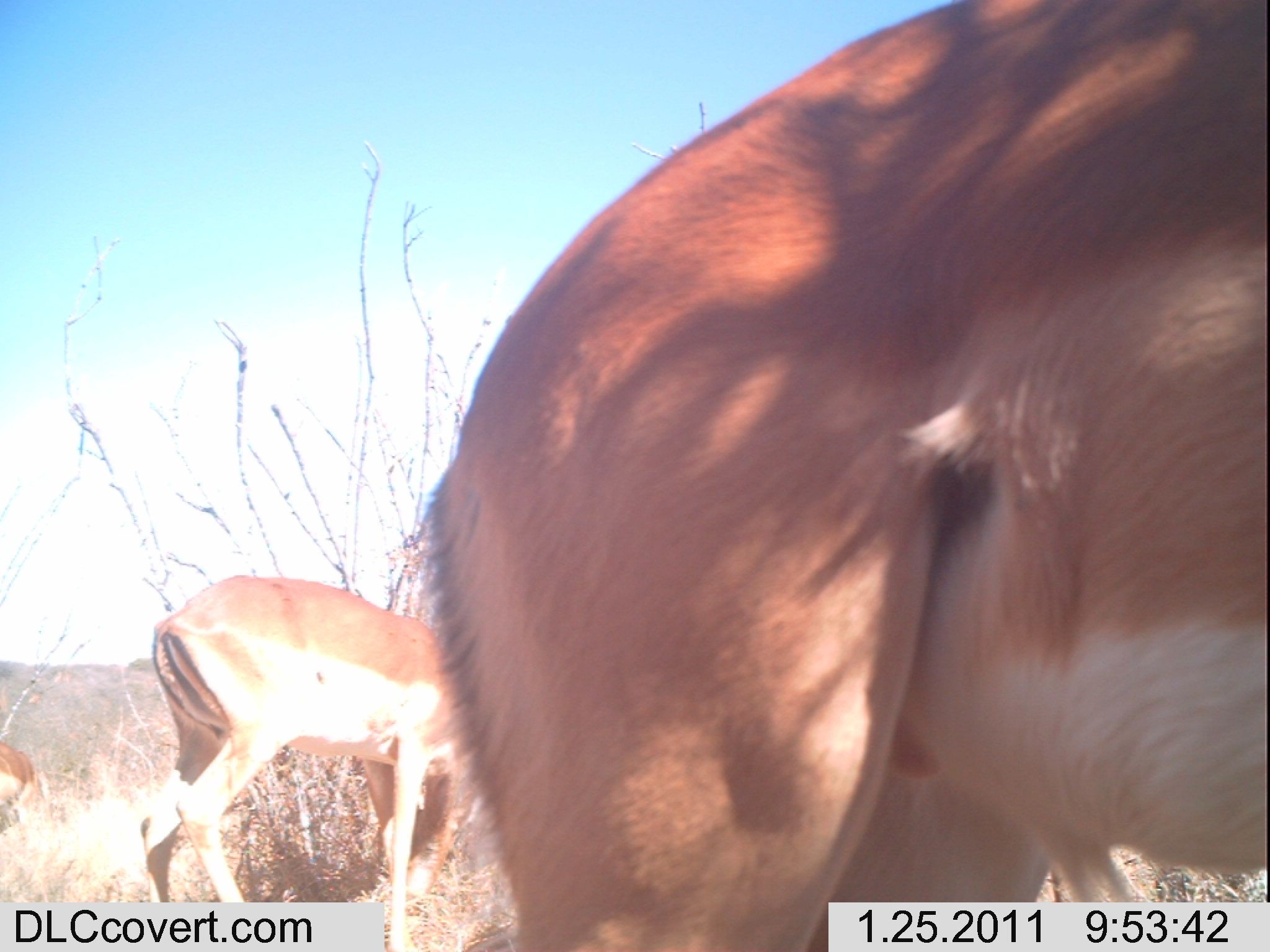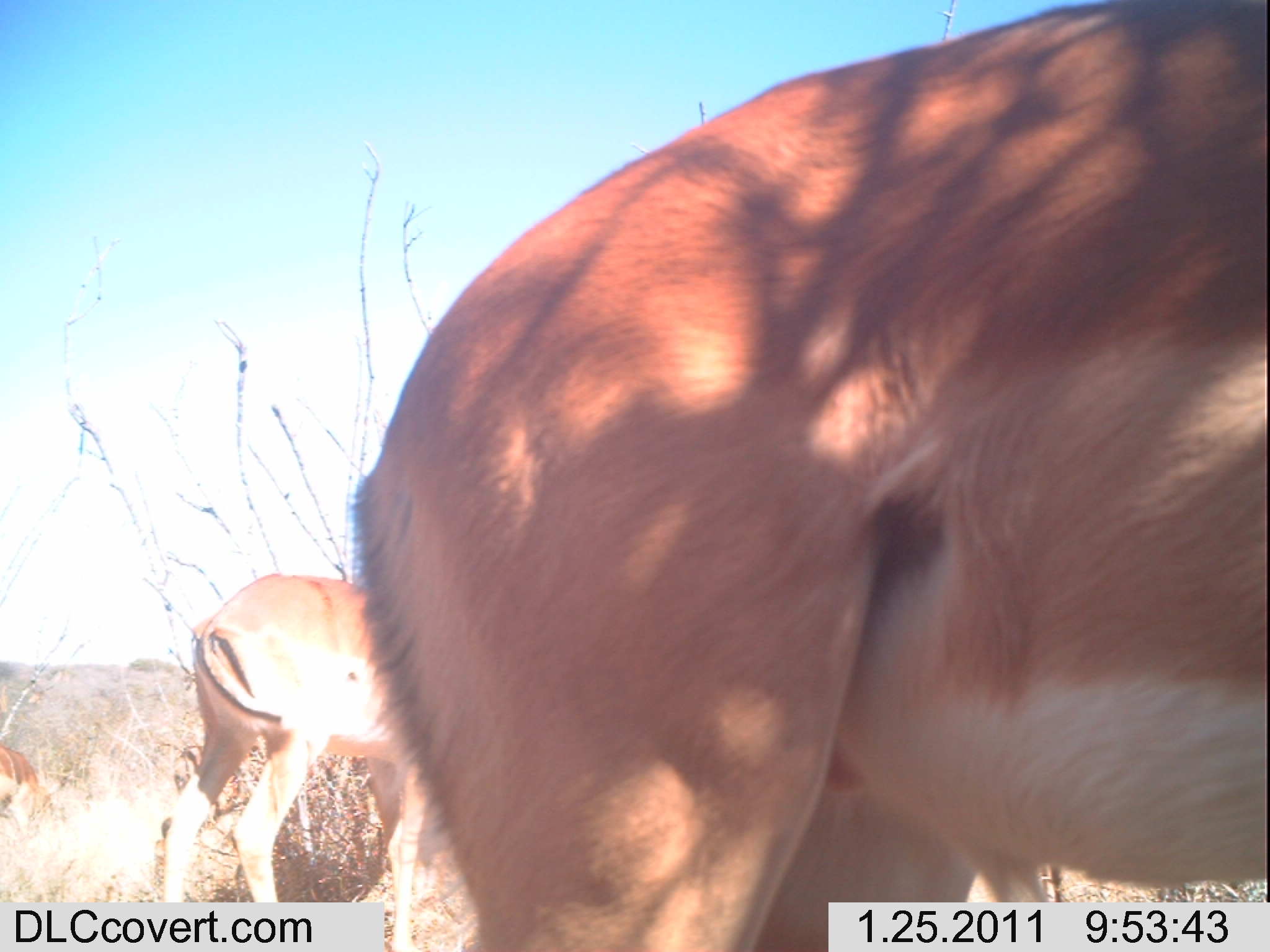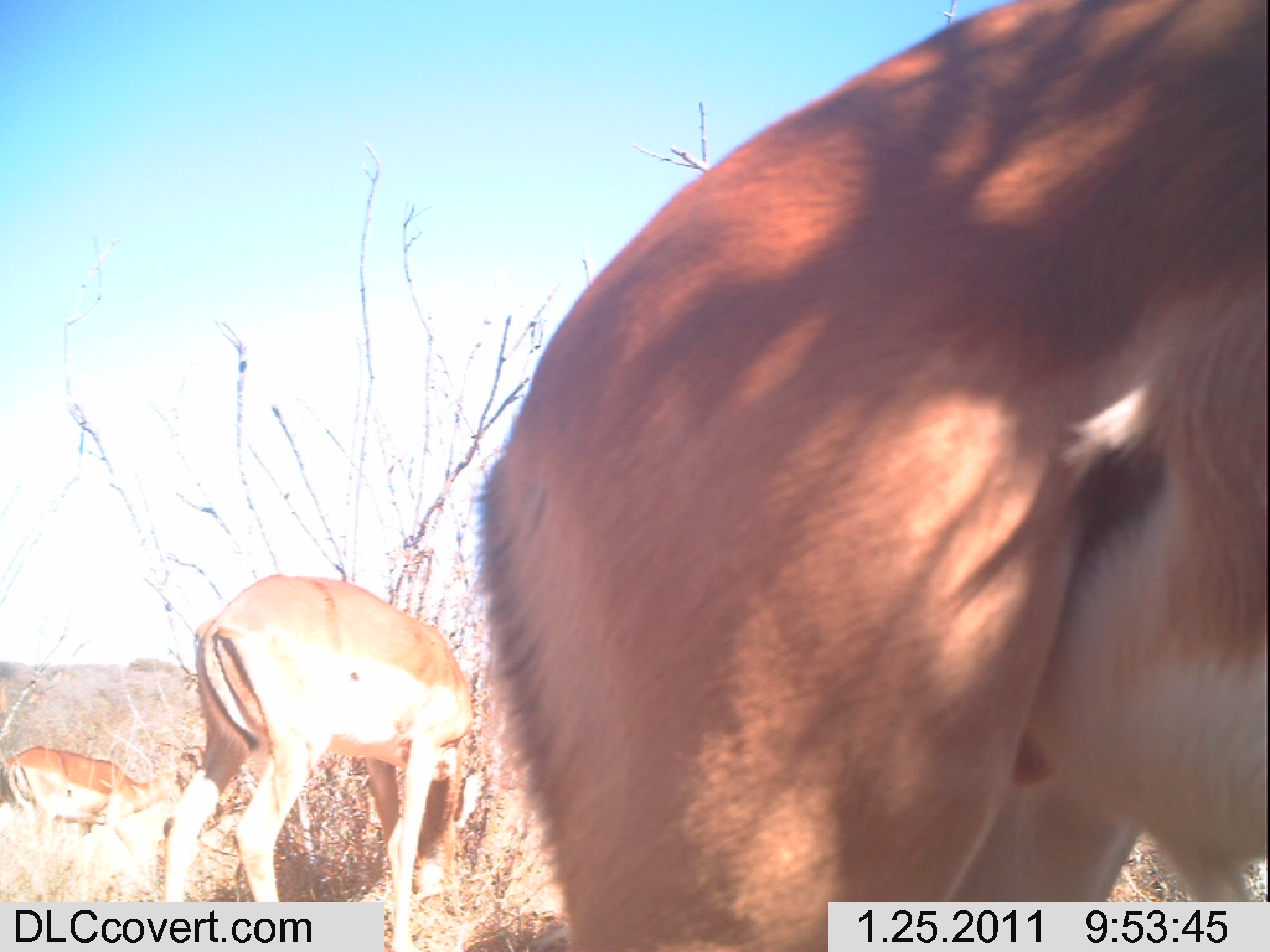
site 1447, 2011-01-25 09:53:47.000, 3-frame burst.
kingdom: Animalia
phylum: Chordata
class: Mammalia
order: Artiodactyla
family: Bovidae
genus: Aepyceros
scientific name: Aepyceros melampus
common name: impala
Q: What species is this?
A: Aepyceros melampus (impala).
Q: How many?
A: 3.